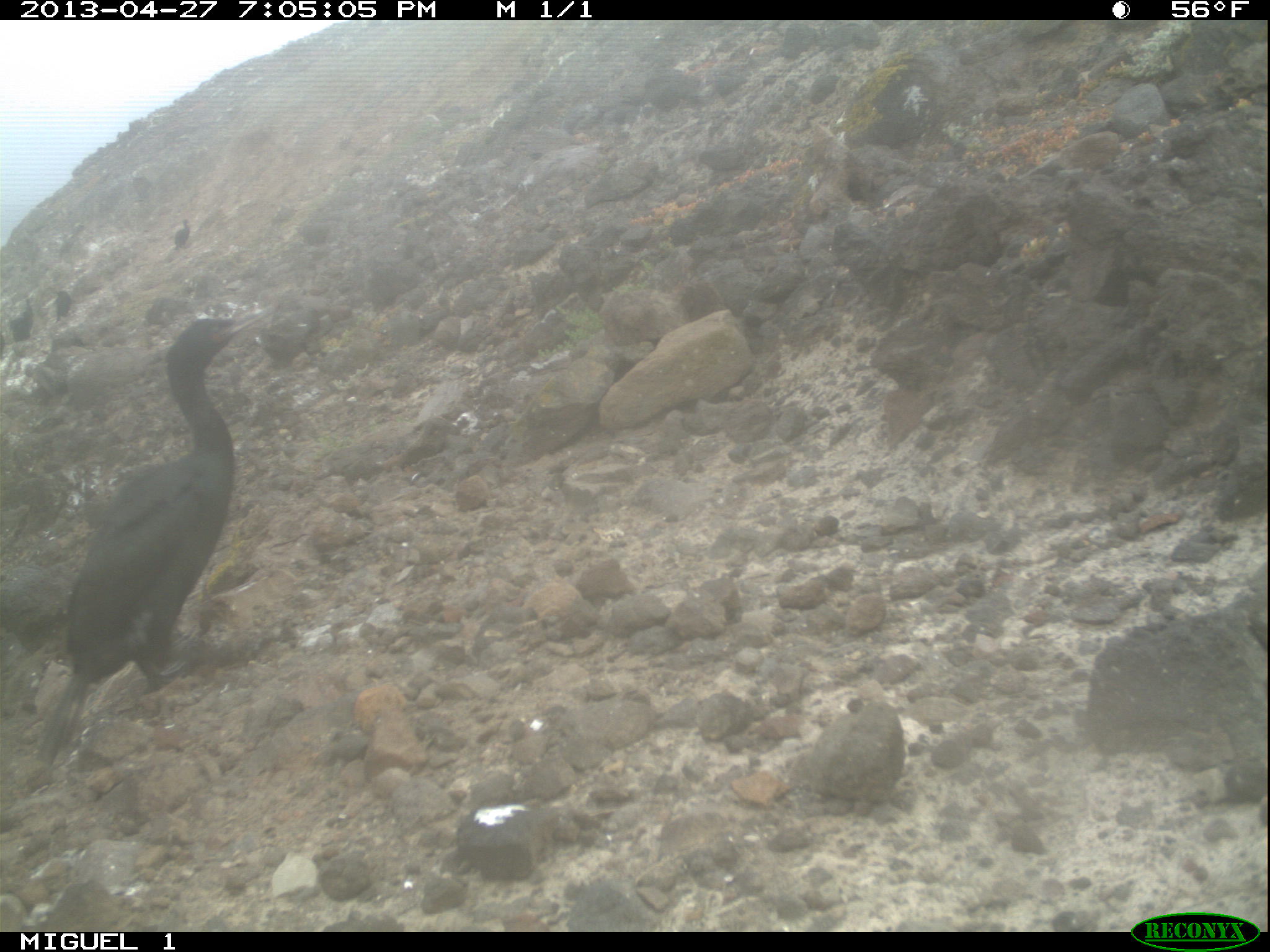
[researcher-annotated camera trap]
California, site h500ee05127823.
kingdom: Animalia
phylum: Chordata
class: Aves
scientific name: Aves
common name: bird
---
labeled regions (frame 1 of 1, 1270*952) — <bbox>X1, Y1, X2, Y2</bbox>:
bird: <bbox>33, 304, 275, 782</bbox>; <bbox>12, 298, 32, 342</bbox>; <bbox>172, 218, 189, 252</bbox>; <bbox>55, 290, 73, 320</bbox>